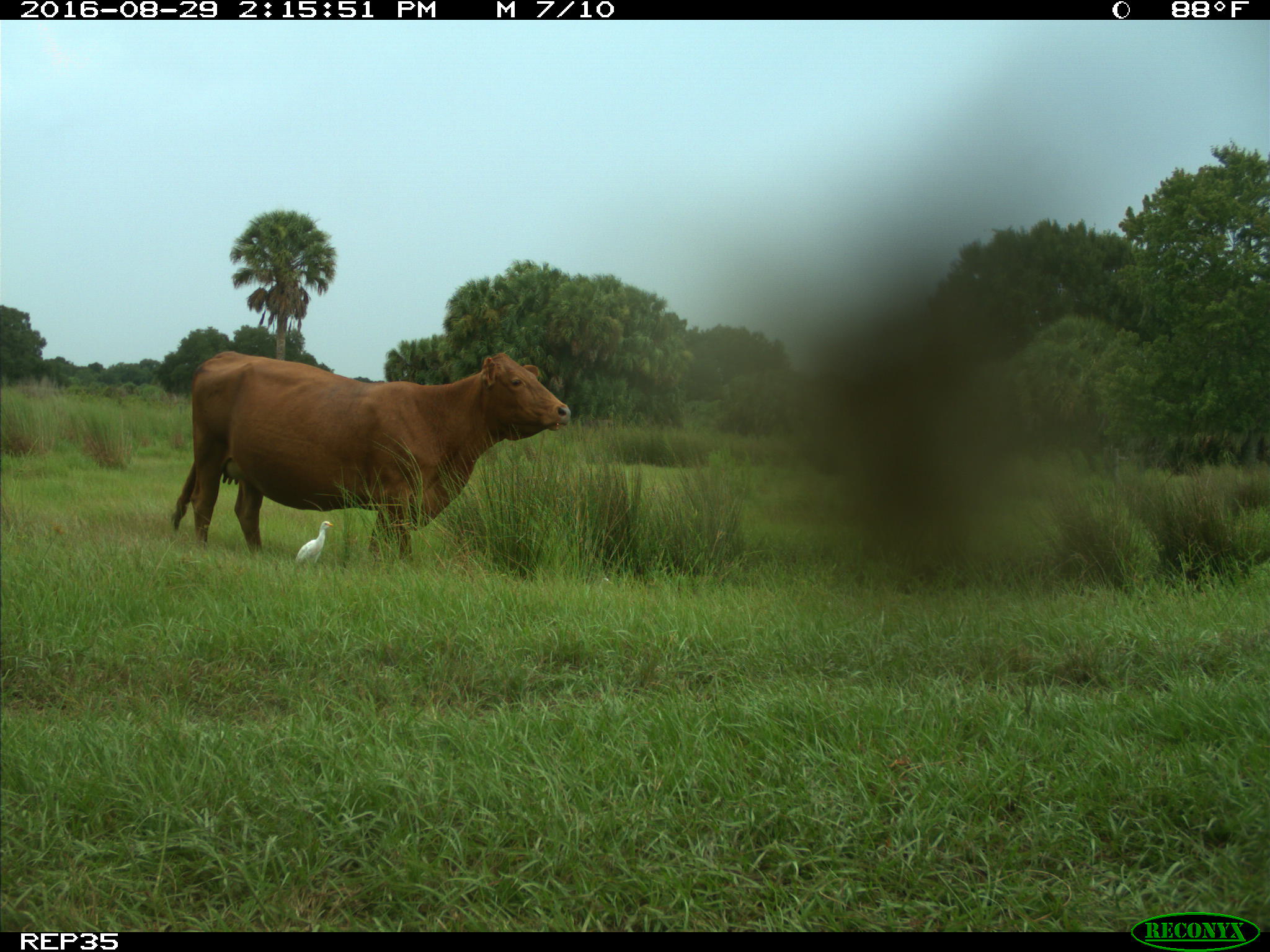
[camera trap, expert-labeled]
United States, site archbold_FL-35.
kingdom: Animalia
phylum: Chordata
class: Mammalia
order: Artiodactyla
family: Bovidae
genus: Bos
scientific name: Bos taurus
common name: domestic cow